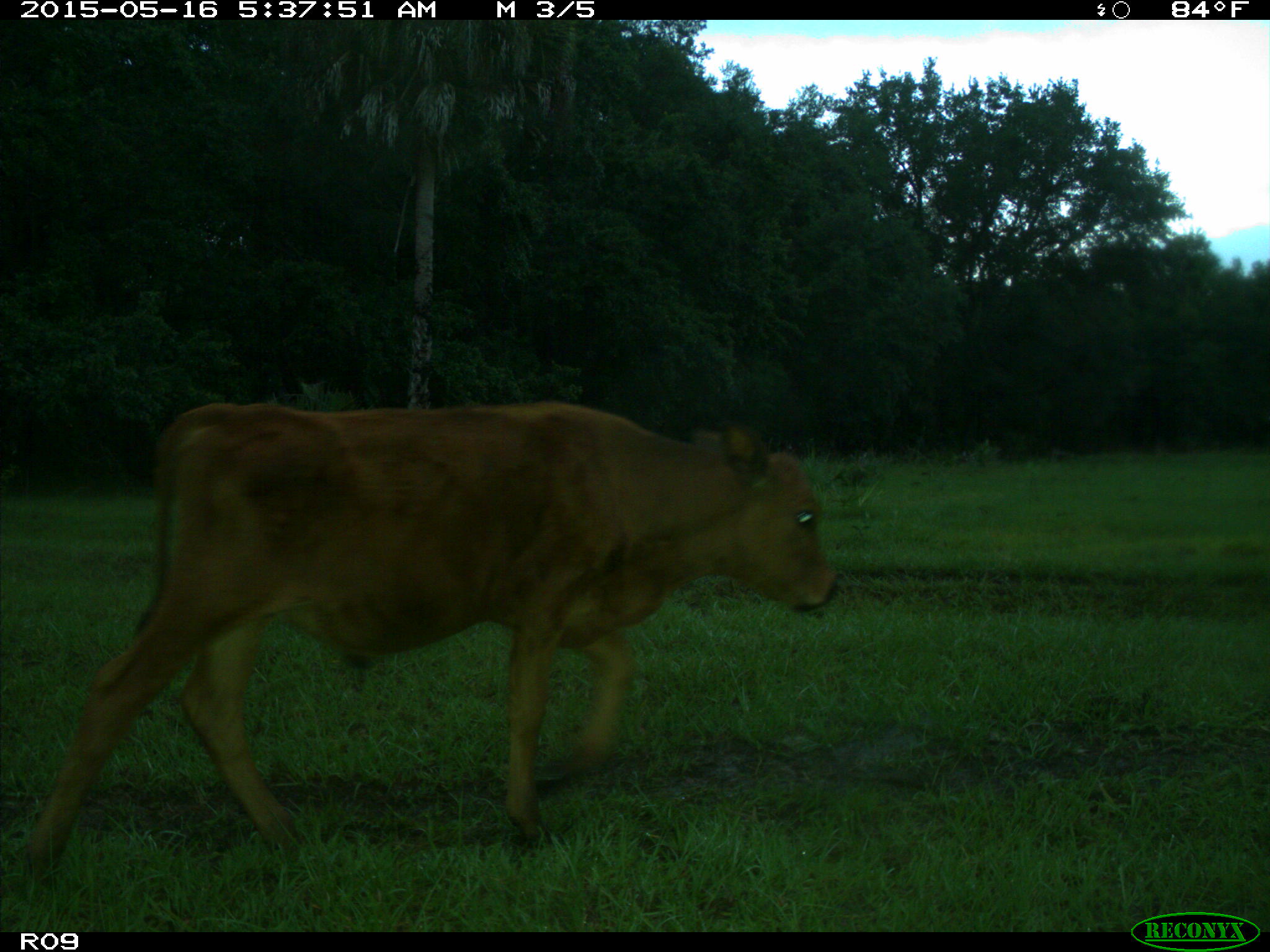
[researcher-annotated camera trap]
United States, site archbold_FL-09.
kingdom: Animalia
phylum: Chordata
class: Mammalia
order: Artiodactyla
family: Bovidae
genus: Bos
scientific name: Bos taurus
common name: domestic cow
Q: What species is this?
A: Bos taurus (domestic cow).